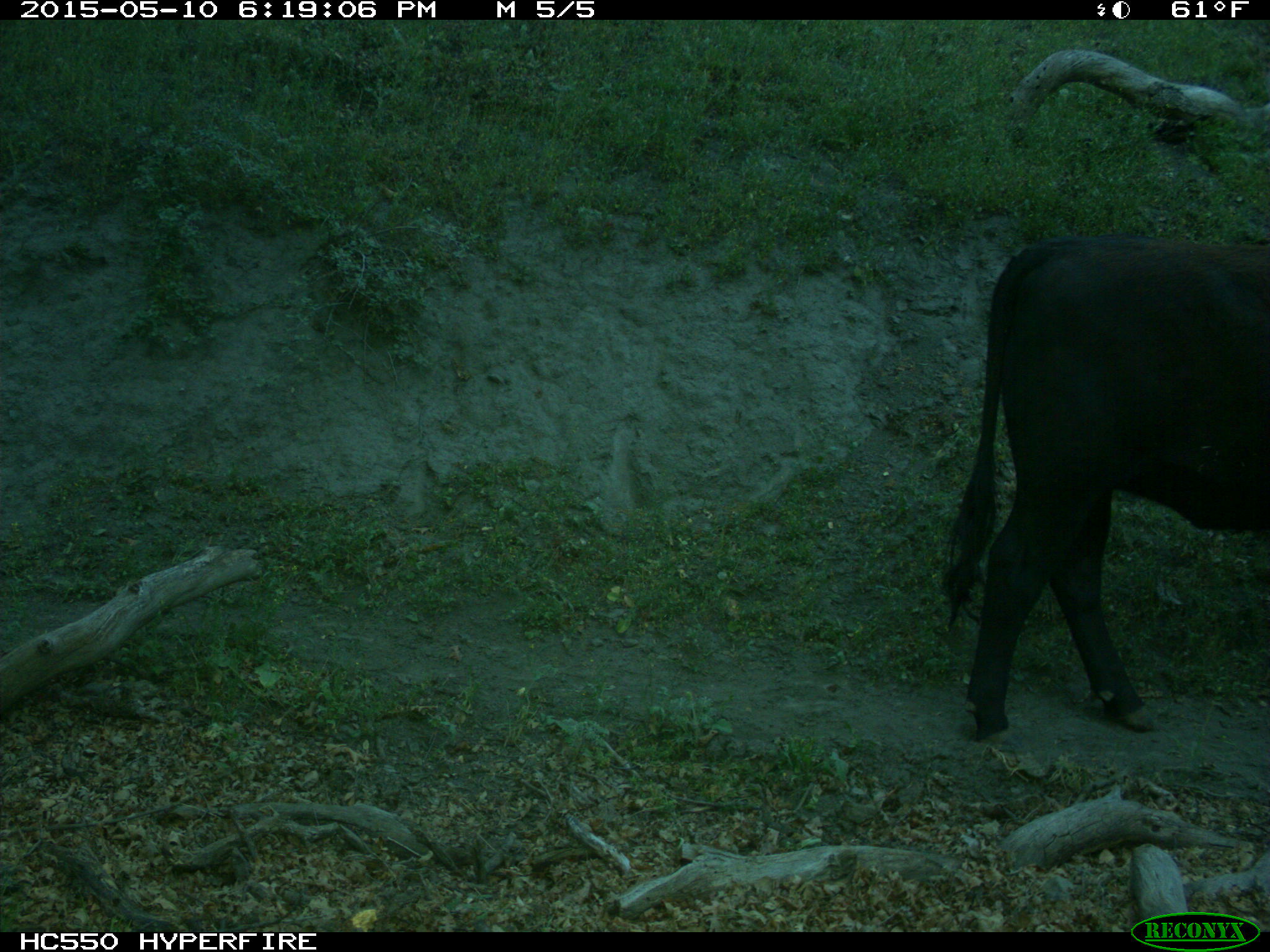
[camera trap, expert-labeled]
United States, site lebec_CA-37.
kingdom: Animalia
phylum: Chordata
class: Mammalia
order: Artiodactyla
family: Bovidae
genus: Bos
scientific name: Bos taurus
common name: domestic cow